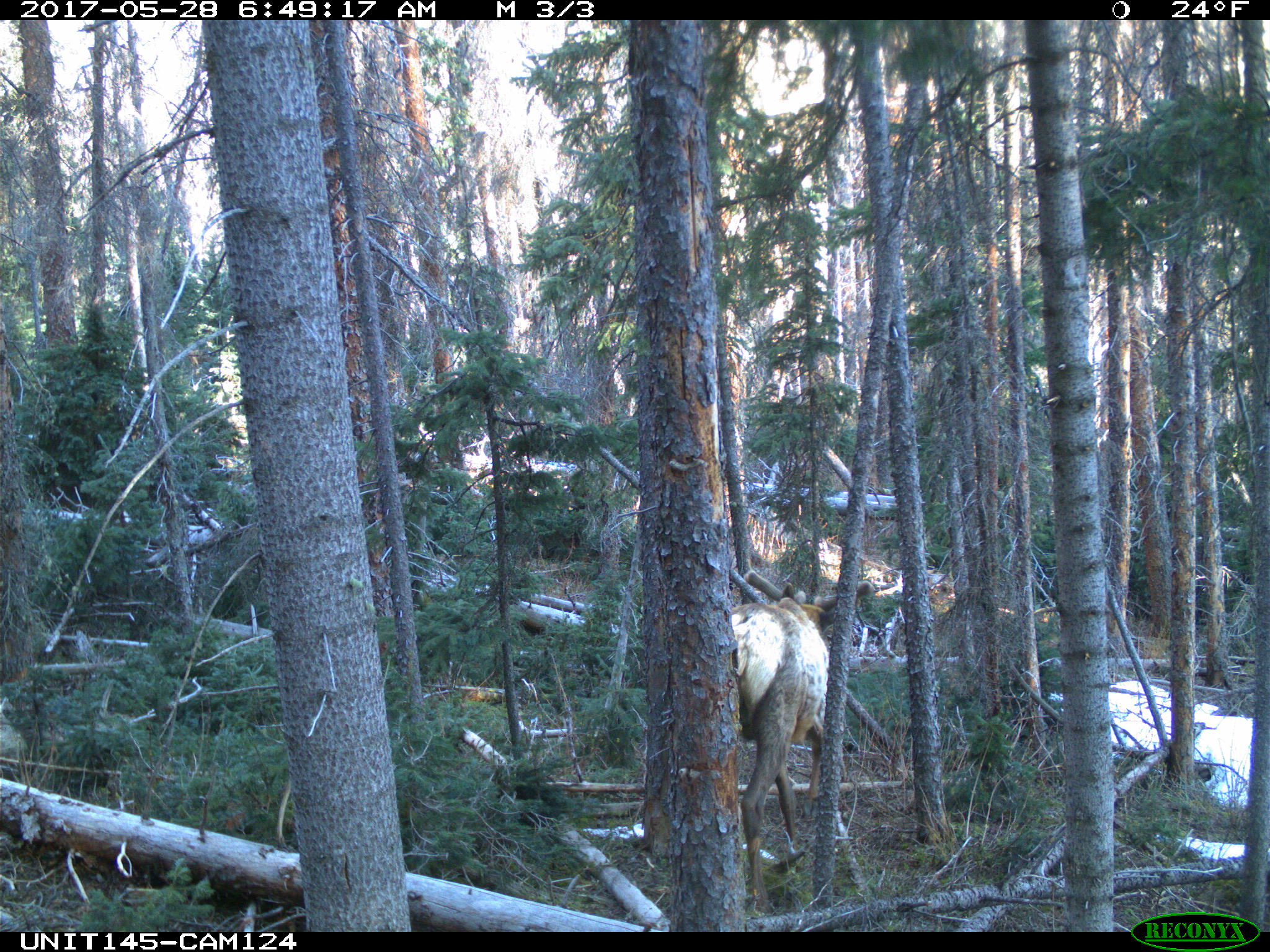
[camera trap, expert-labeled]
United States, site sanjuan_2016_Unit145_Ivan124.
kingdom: Animalia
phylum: Chordata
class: Mammalia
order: Artiodactyla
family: Cervidae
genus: Cervus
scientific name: Cervus elaphus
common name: red deer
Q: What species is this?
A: Cervus elaphus (red deer).